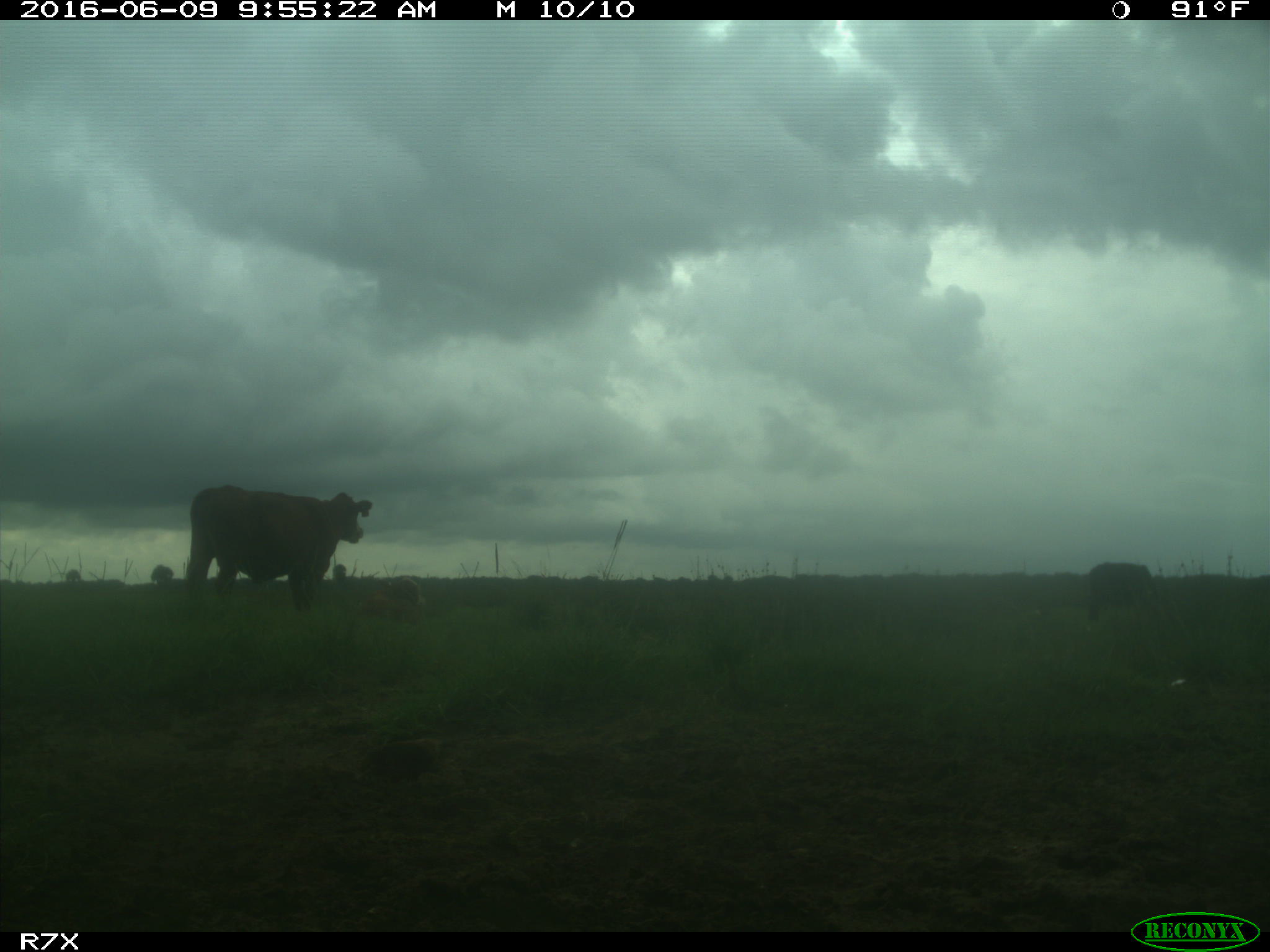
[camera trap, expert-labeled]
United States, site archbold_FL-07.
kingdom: Animalia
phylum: Chordata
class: Mammalia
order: Artiodactyla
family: Bovidae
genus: Bos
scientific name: Bos taurus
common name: domestic cow